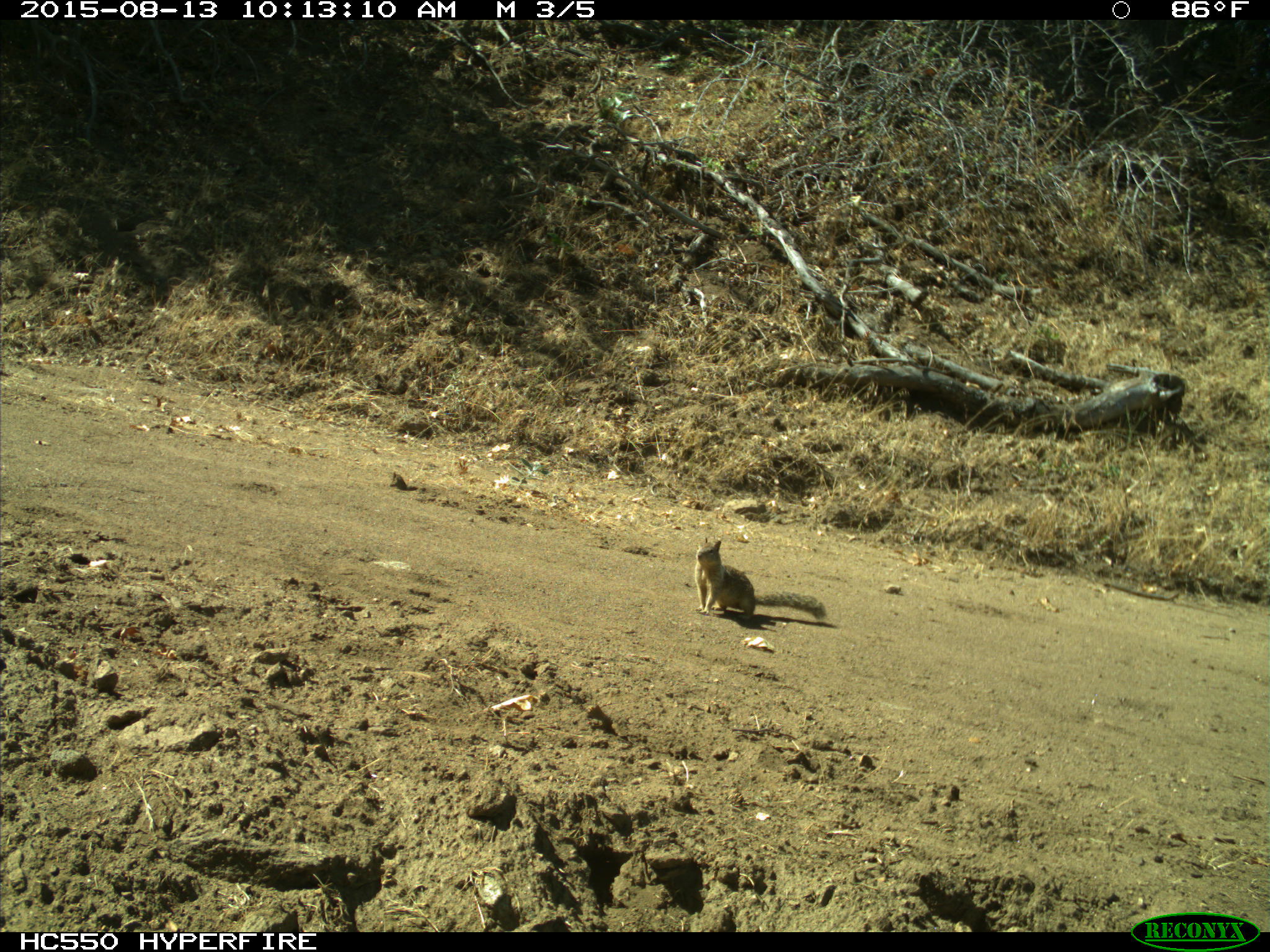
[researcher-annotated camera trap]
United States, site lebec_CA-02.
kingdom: Animalia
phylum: Chordata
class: Mammalia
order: Rodentia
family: Sciuridae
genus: Otospermophilus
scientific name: Otospermophilus beecheyi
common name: california ground squirrel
Otospermophilus beecheyi (california ground squirrel).